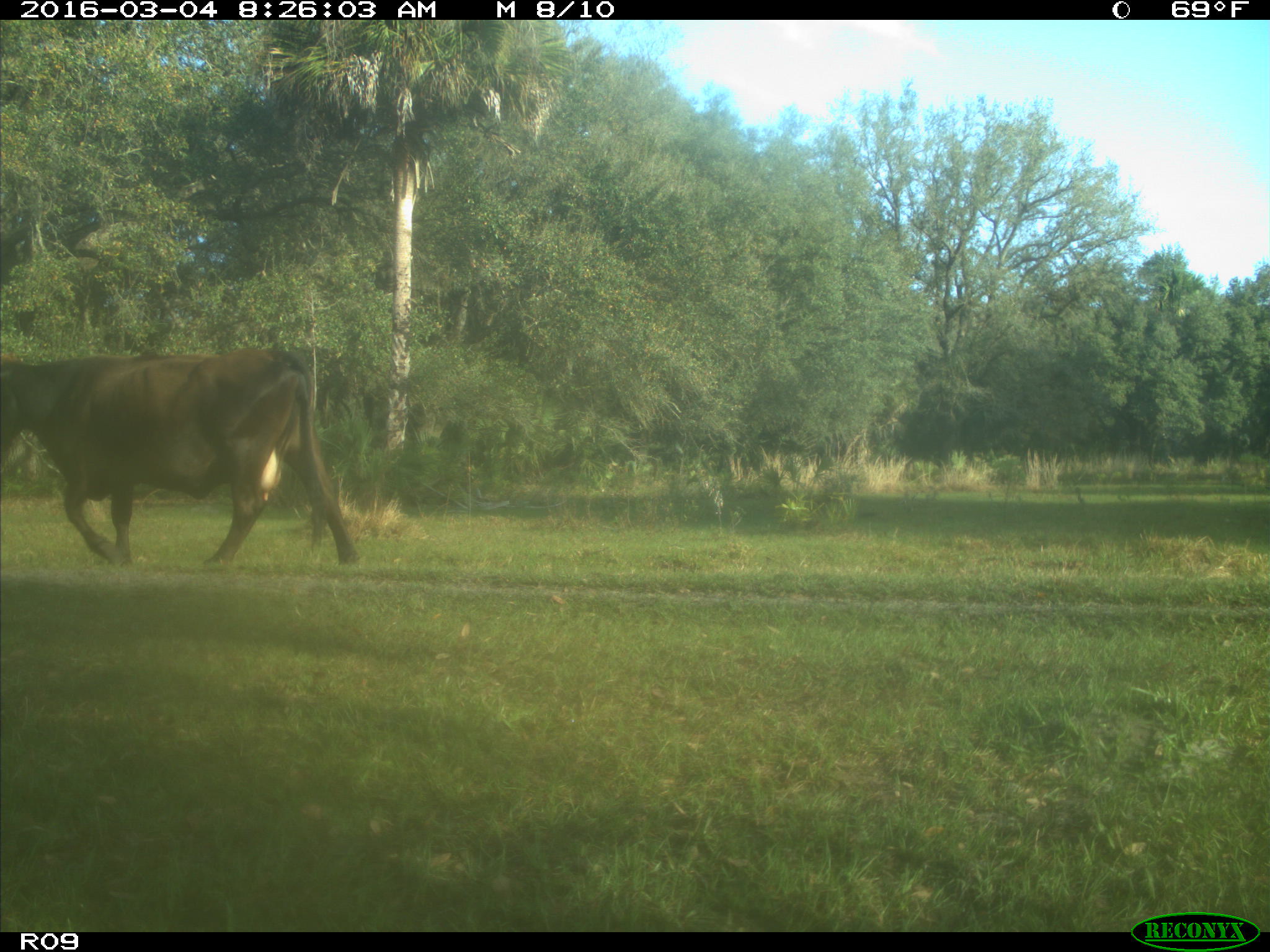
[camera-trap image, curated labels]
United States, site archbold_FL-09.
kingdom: Animalia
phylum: Chordata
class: Mammalia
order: Artiodactyla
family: Bovidae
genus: Bos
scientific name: Bos taurus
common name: domestic cow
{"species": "Bos taurus (domestic cow)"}